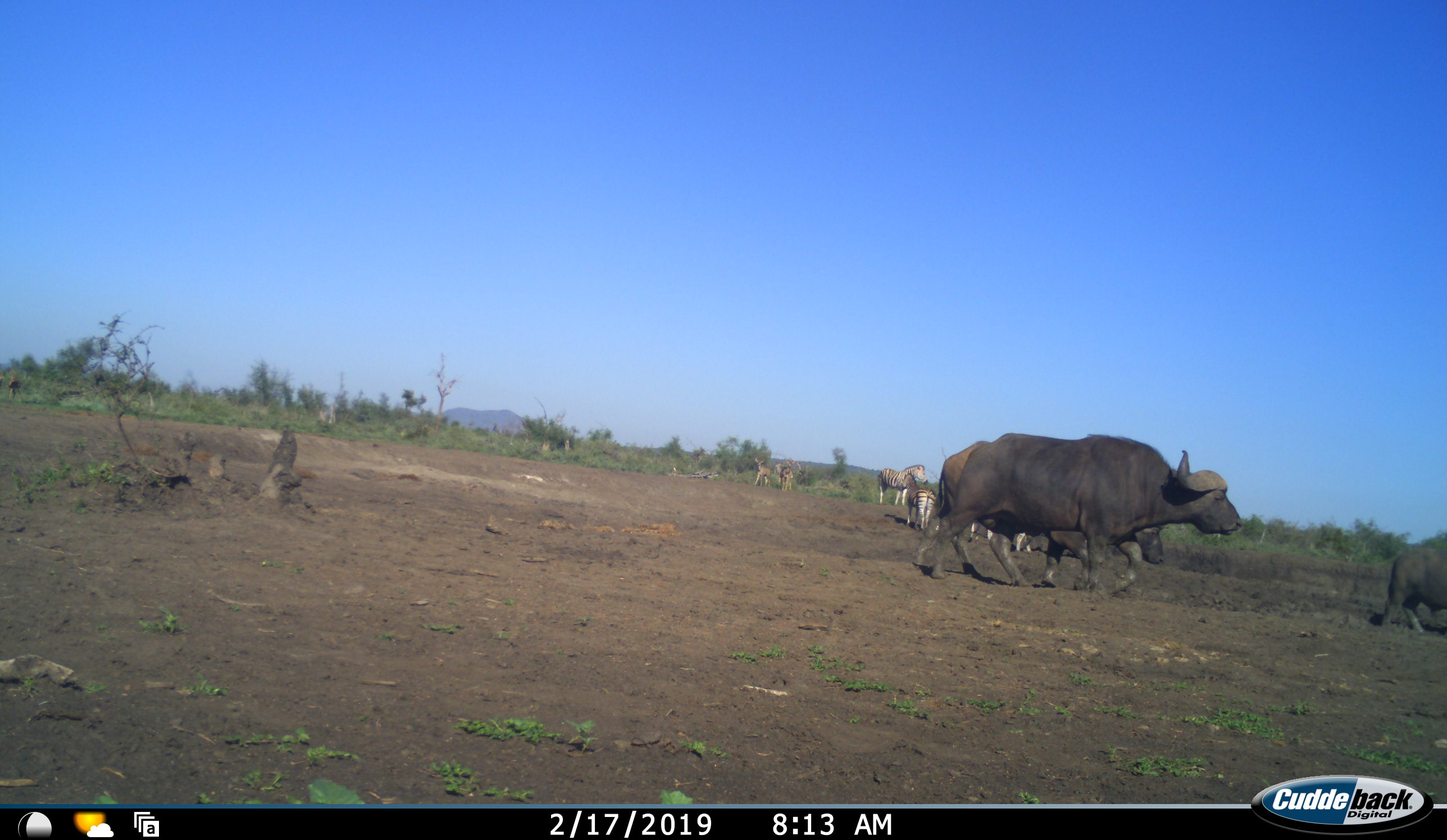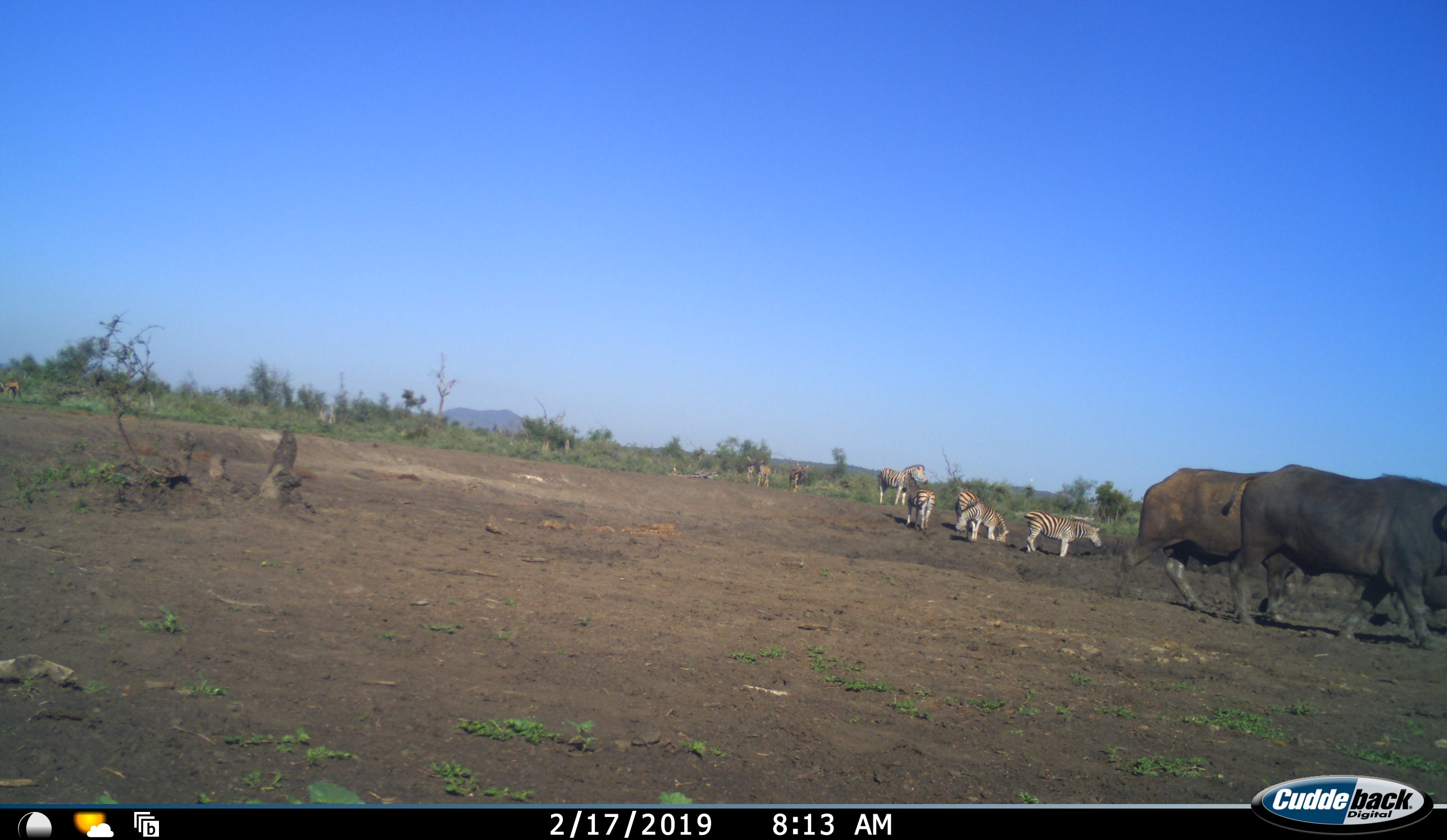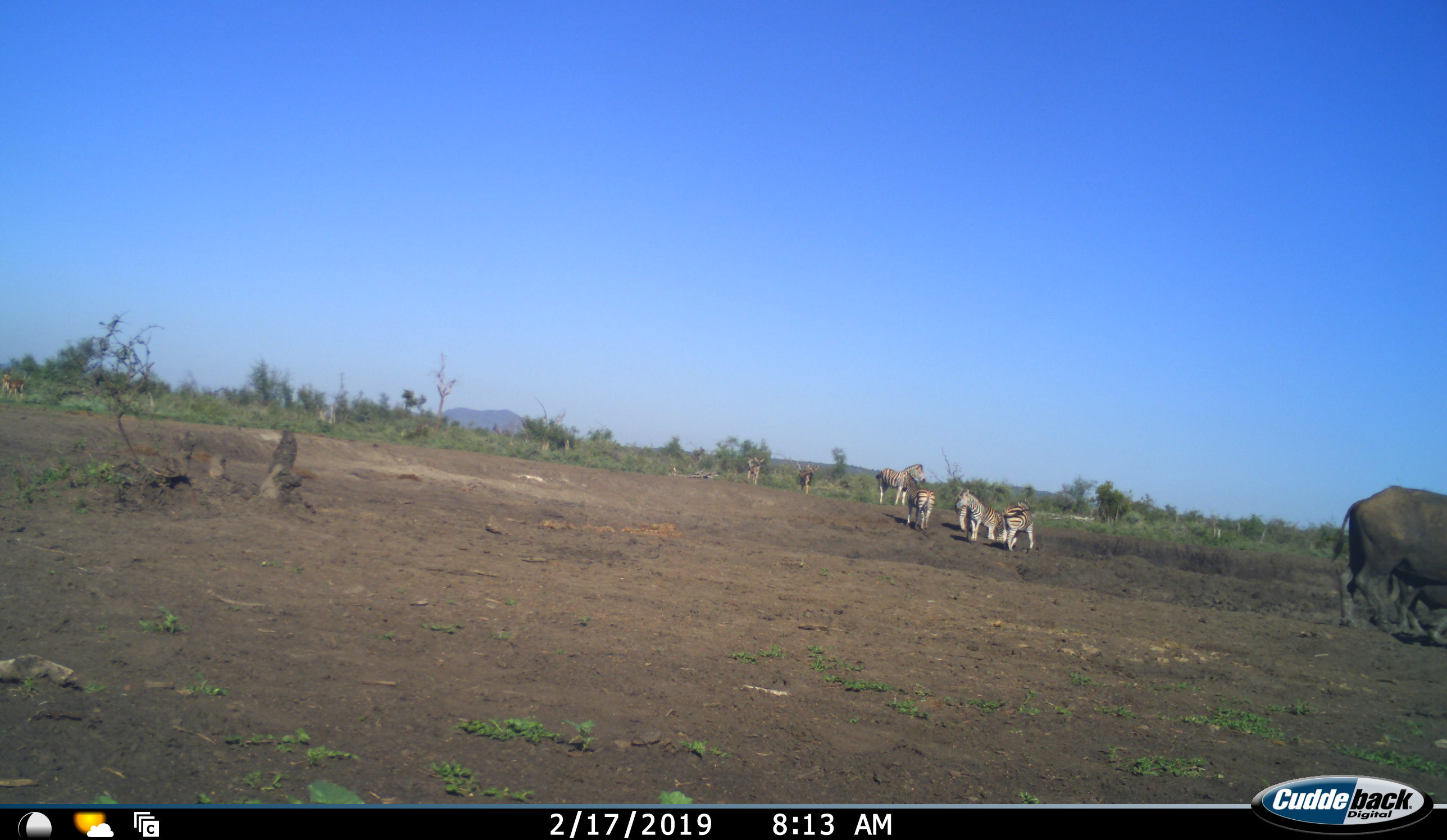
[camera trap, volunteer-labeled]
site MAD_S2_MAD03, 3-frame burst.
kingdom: Animalia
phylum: Chordata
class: Mammalia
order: Artiodactyla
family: Bovidae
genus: Syncerus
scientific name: Syncerus caffer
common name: african buffalo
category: buffalo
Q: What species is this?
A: Buffalo (african buffalo) (Syncerus caffer).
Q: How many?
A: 3.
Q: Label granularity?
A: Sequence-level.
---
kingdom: Animalia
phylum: Chordata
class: Mammalia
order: Perissodactyla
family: Equidae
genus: Equus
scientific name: Equus quagga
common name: plains zebra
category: zebraplains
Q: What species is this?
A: Zebraplains (plains zebra) (Equus quagga).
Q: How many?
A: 5.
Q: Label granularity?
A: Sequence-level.